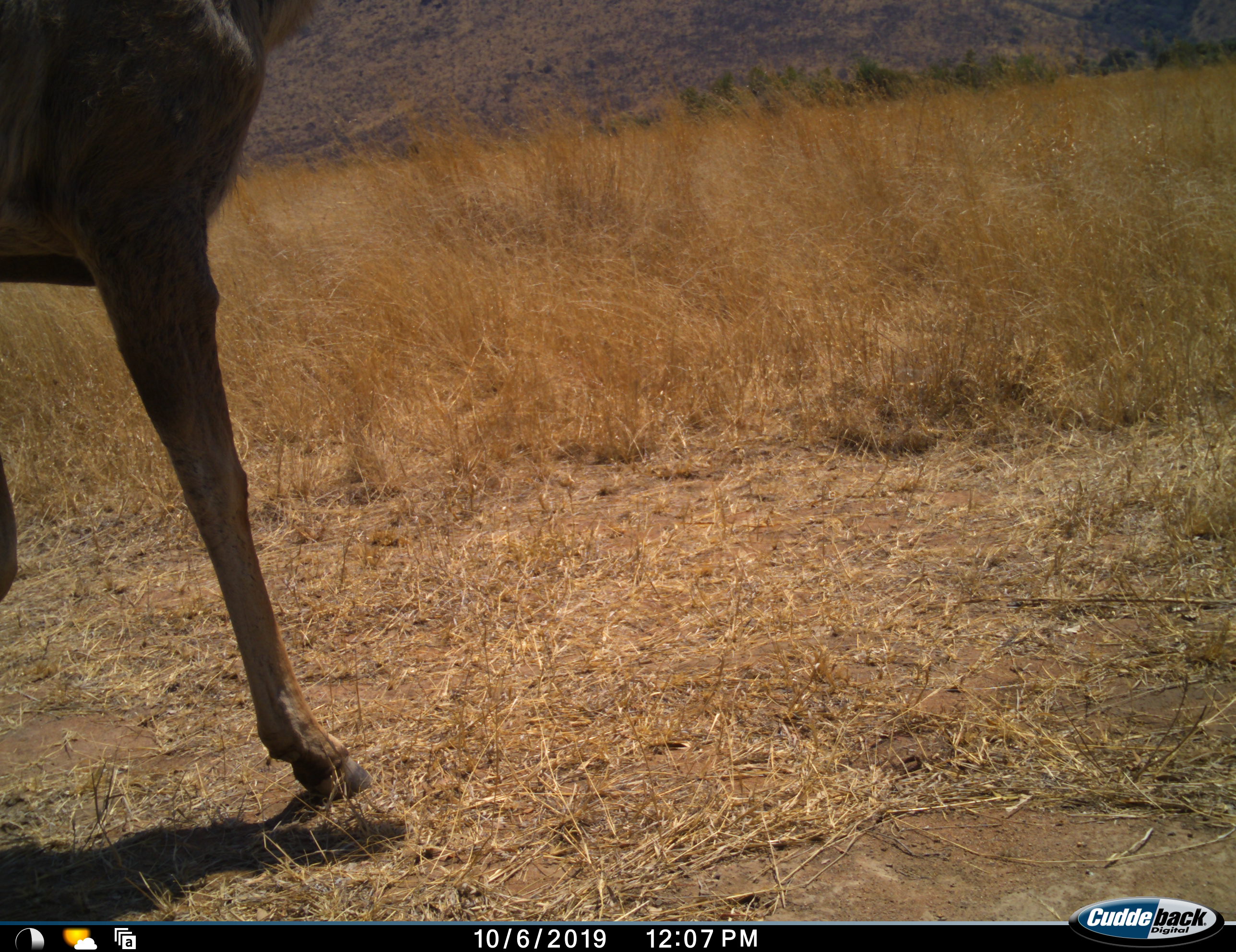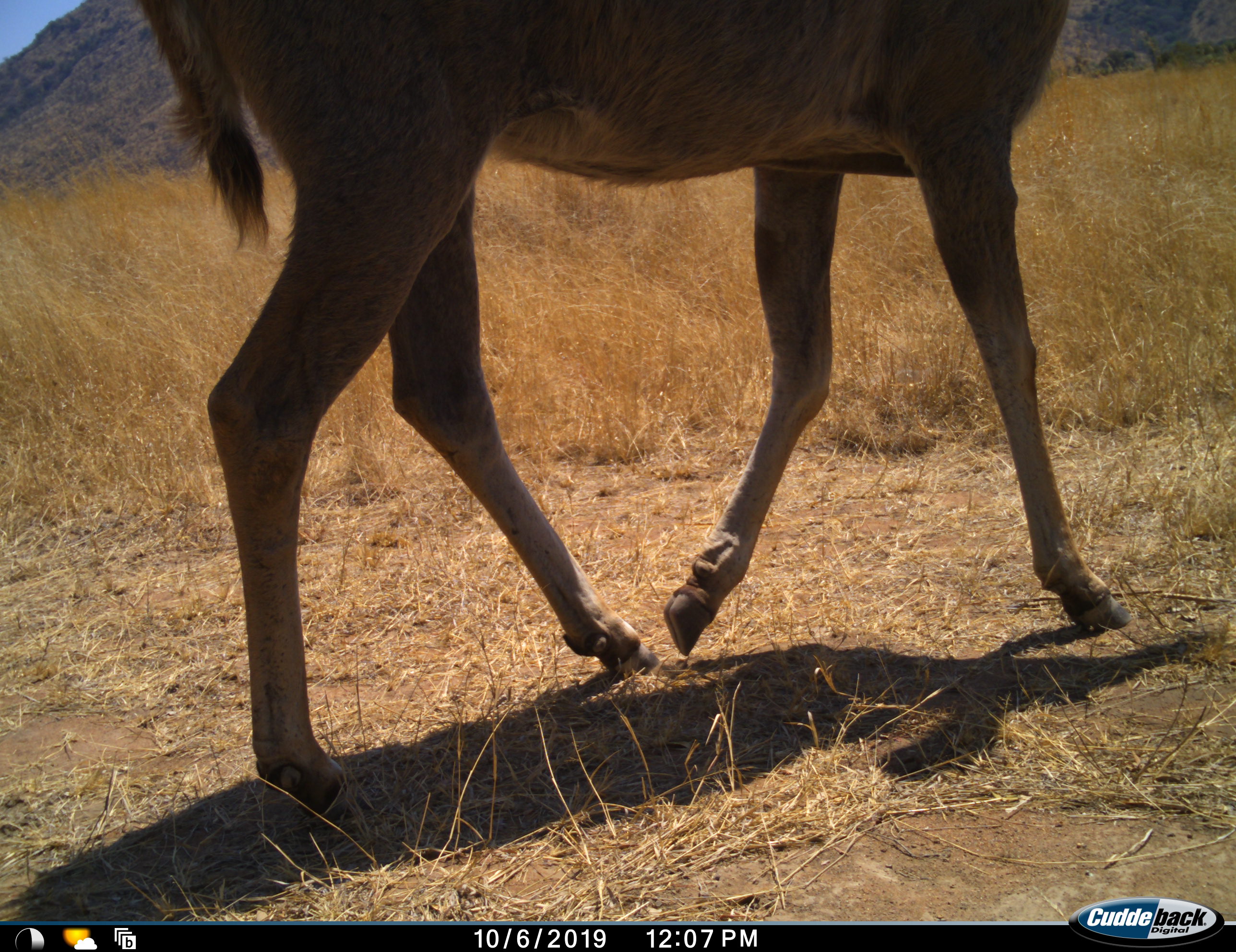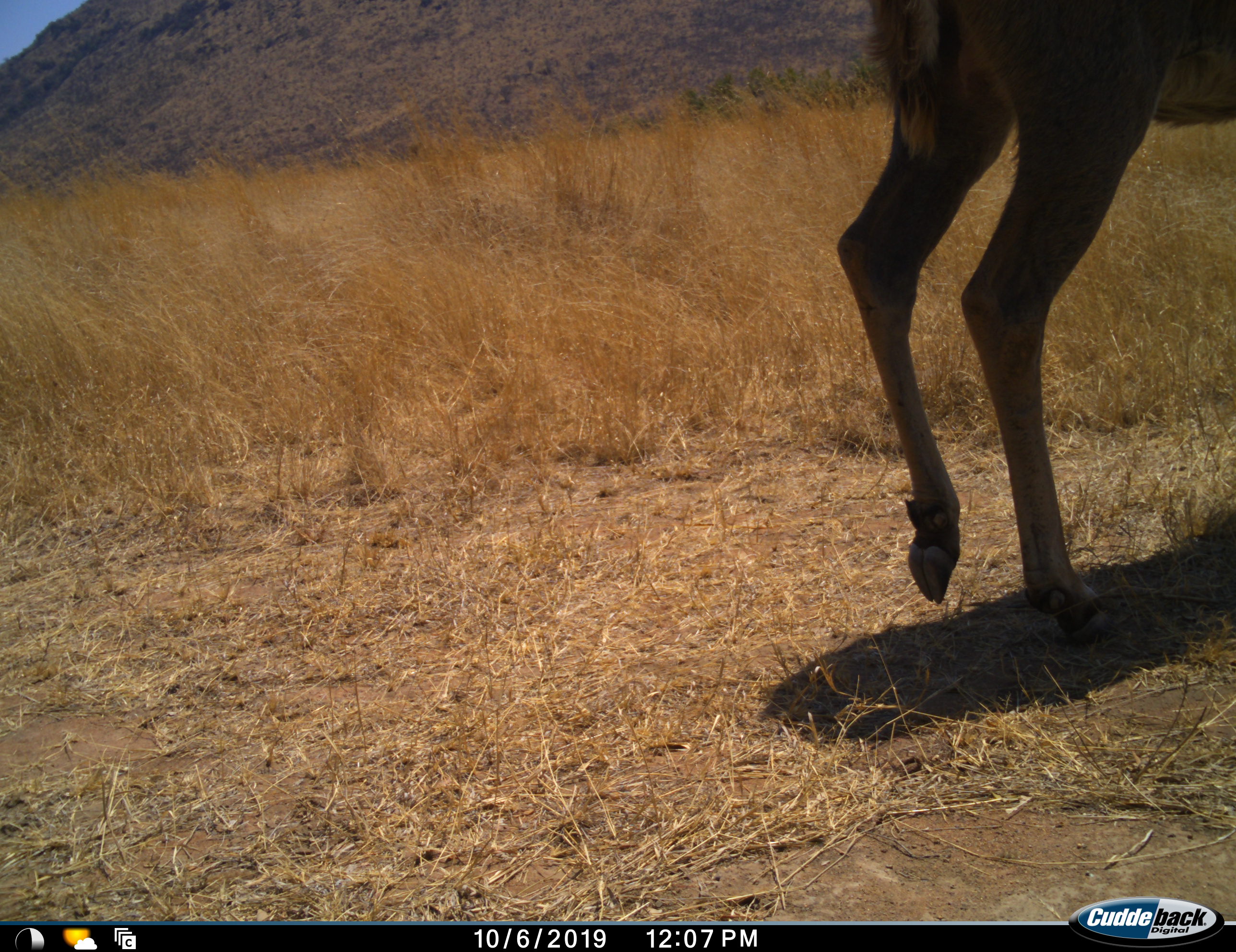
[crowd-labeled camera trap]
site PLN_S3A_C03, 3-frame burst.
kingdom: Animalia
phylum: Chordata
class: Mammalia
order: Artiodactyla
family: Bovidae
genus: Tragelaphus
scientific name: Tragelaphus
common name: kudu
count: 1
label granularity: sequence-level